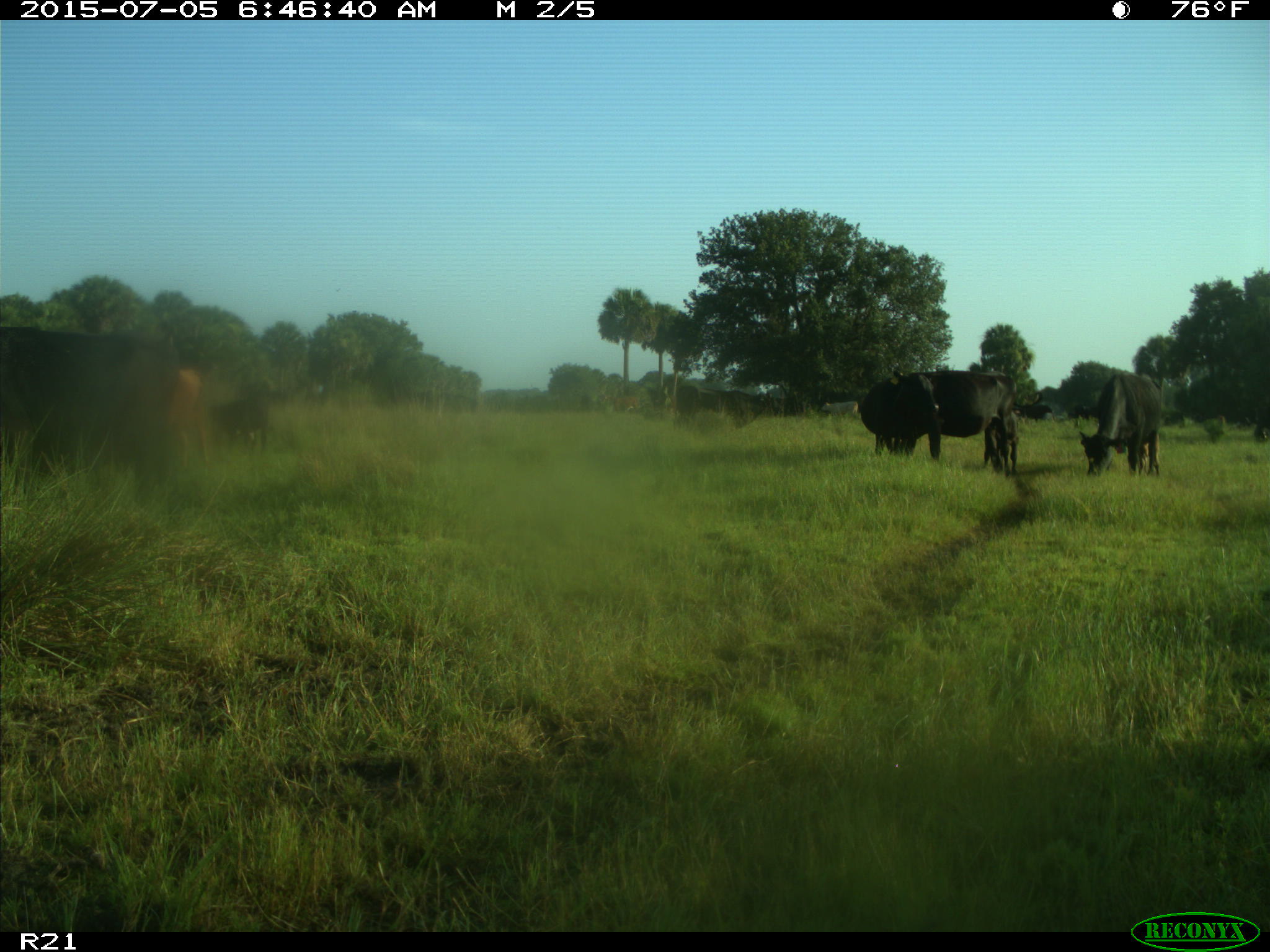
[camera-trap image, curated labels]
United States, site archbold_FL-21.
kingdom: Animalia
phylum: Chordata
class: Mammalia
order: Artiodactyla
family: Bovidae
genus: Bos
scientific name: Bos taurus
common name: domestic cow